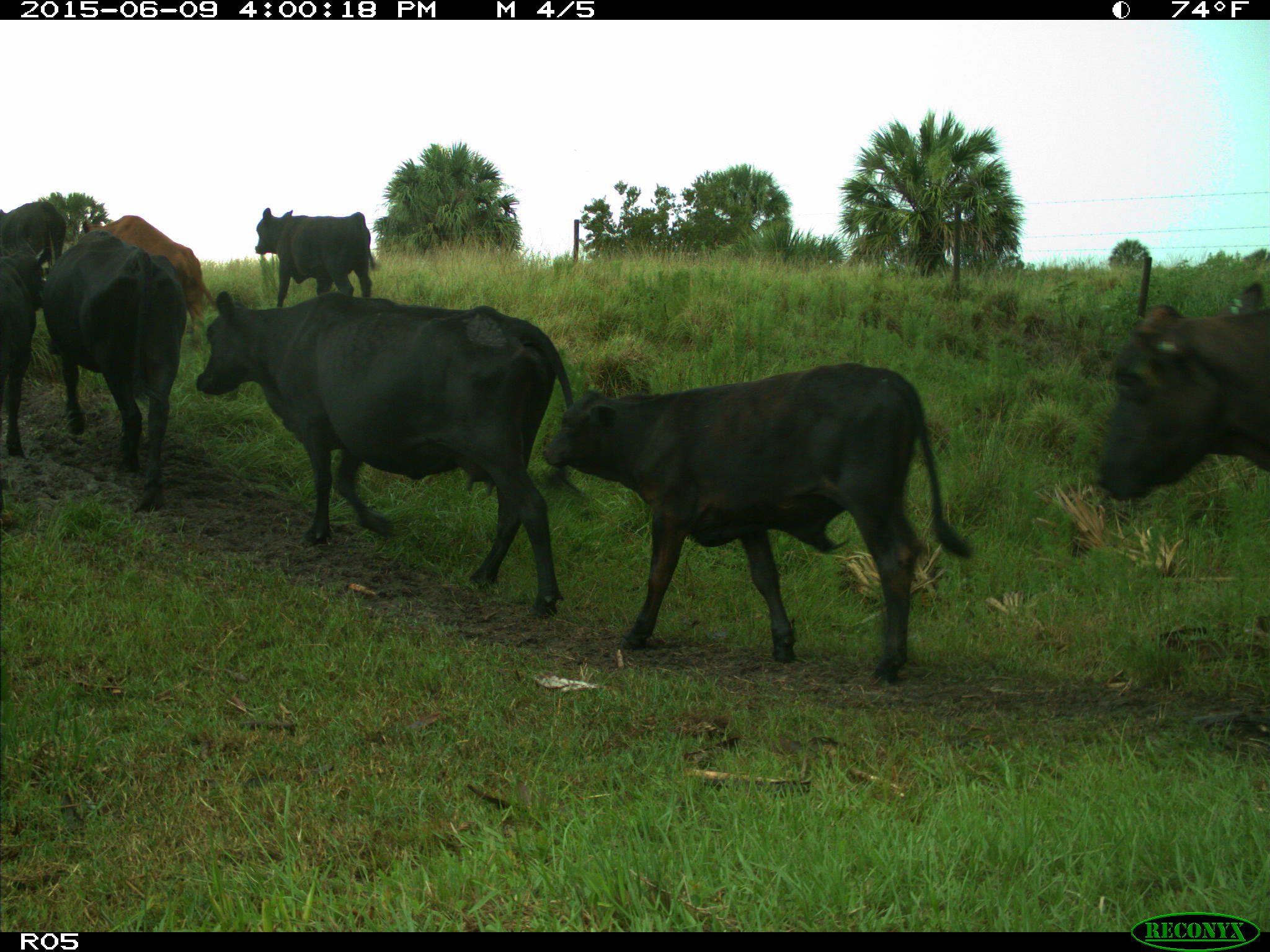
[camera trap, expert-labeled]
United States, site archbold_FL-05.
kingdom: Animalia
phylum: Chordata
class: Mammalia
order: Artiodactyla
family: Bovidae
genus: Bos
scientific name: Bos taurus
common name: domestic cow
Bos taurus (domestic cow).